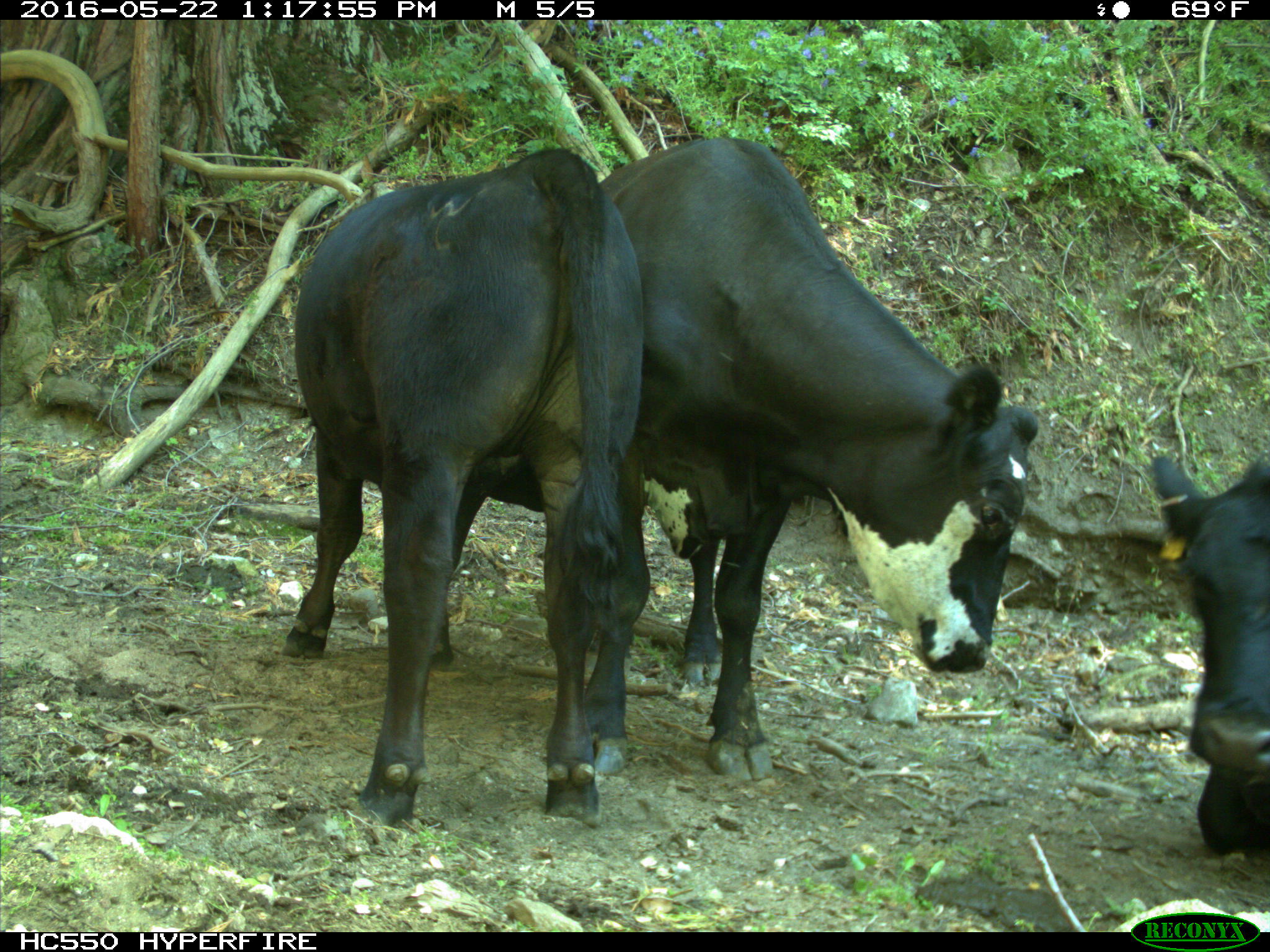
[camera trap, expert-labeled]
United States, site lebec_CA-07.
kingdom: Animalia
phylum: Chordata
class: Mammalia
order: Artiodactyla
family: Bovidae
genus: Bos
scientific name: Bos taurus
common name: domestic cow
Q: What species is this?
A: Bos taurus (domestic cow).